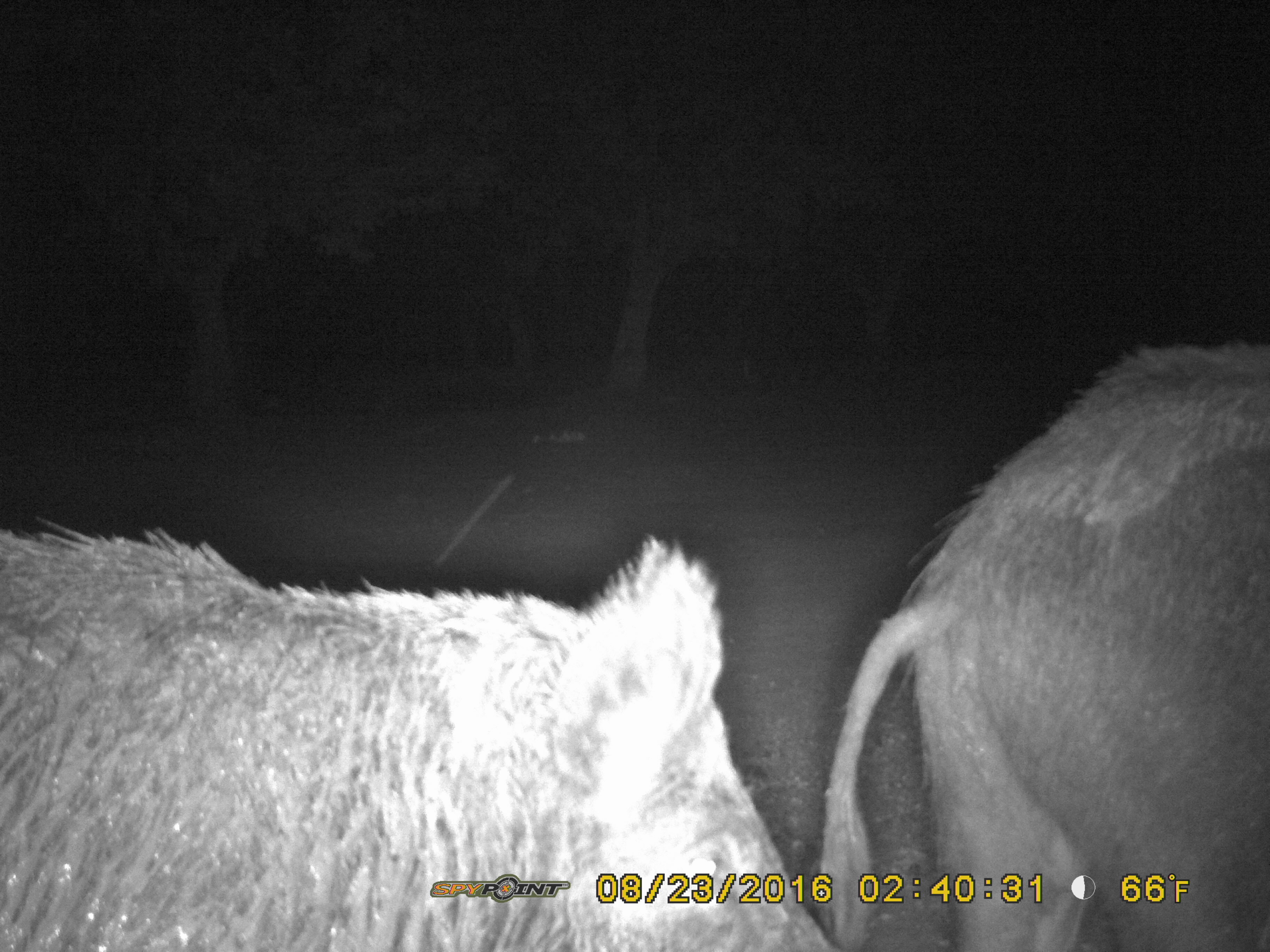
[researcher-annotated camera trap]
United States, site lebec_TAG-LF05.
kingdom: Animalia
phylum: Chordata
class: Mammalia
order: Artiodactyla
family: Suidae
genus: Sus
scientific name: Sus scrofa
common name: wild boar